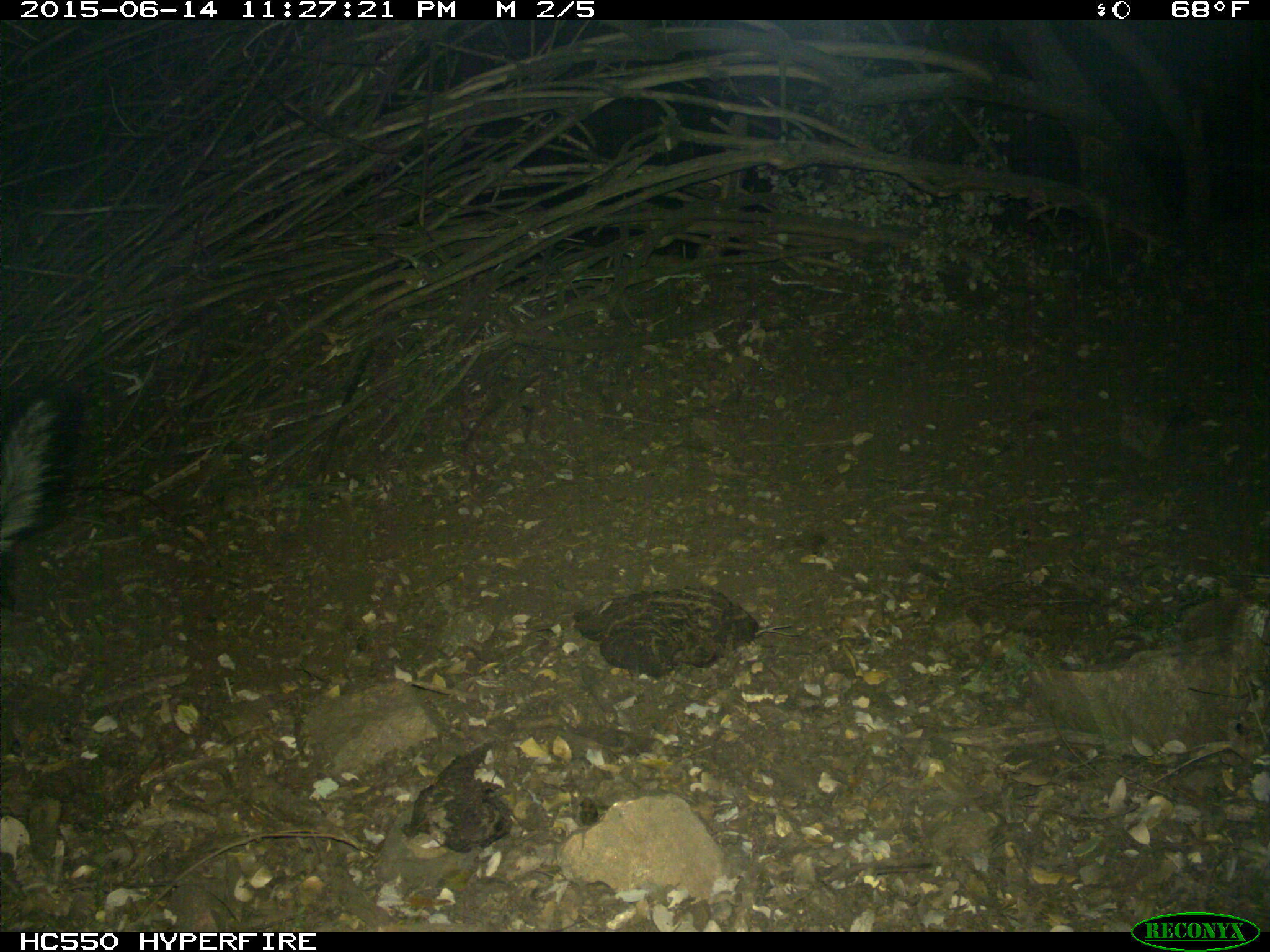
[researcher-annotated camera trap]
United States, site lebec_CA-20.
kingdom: Animalia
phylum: Chordata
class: Mammalia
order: Carnivora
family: Mephitidae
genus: Mephitis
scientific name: Mephitis mephitis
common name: striped skunk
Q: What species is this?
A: Mephitis mephitis (striped skunk).